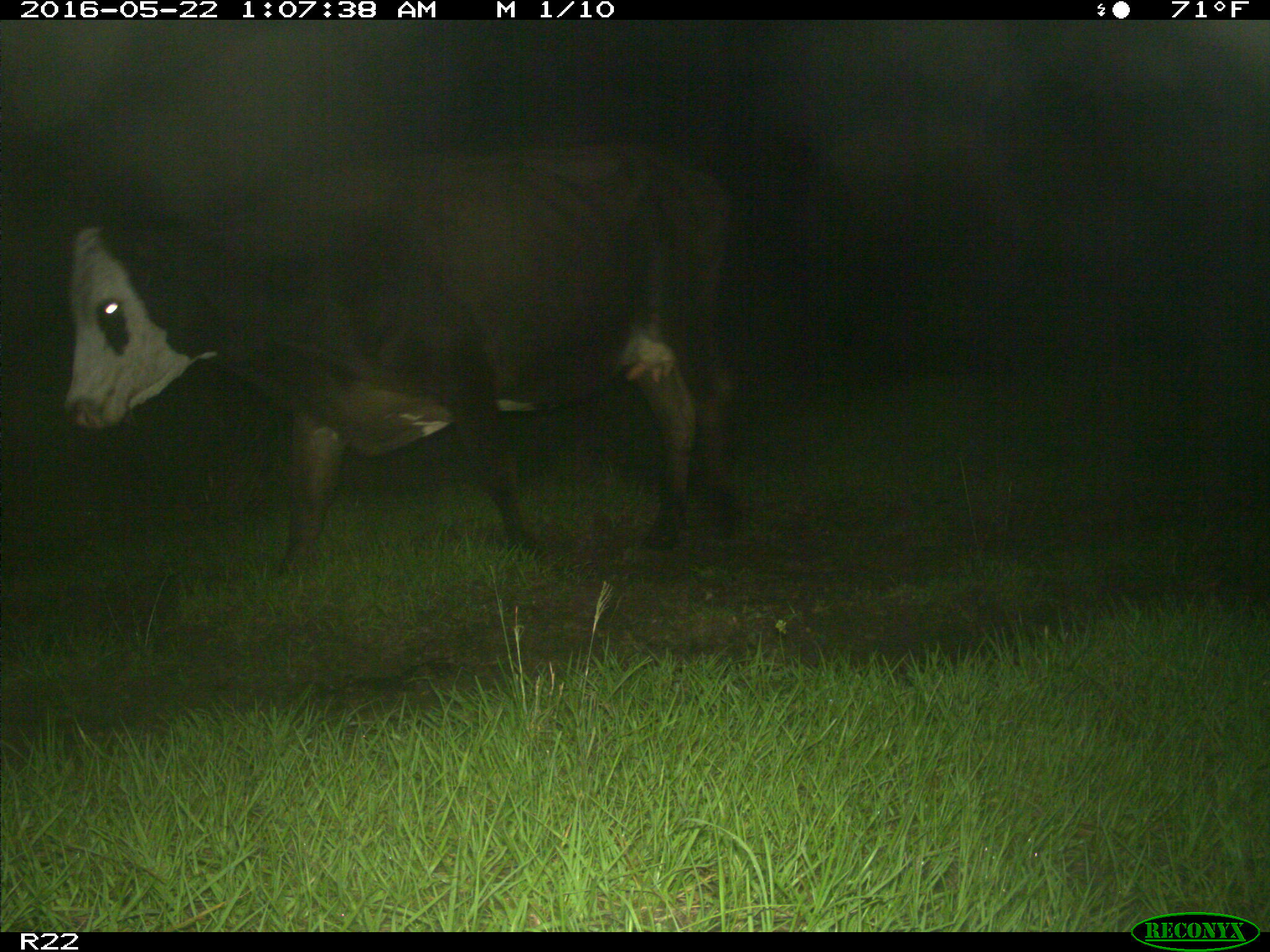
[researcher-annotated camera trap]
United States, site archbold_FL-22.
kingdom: Animalia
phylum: Chordata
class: Mammalia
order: Artiodactyla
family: Bovidae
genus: Bos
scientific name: Bos taurus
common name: domestic cow